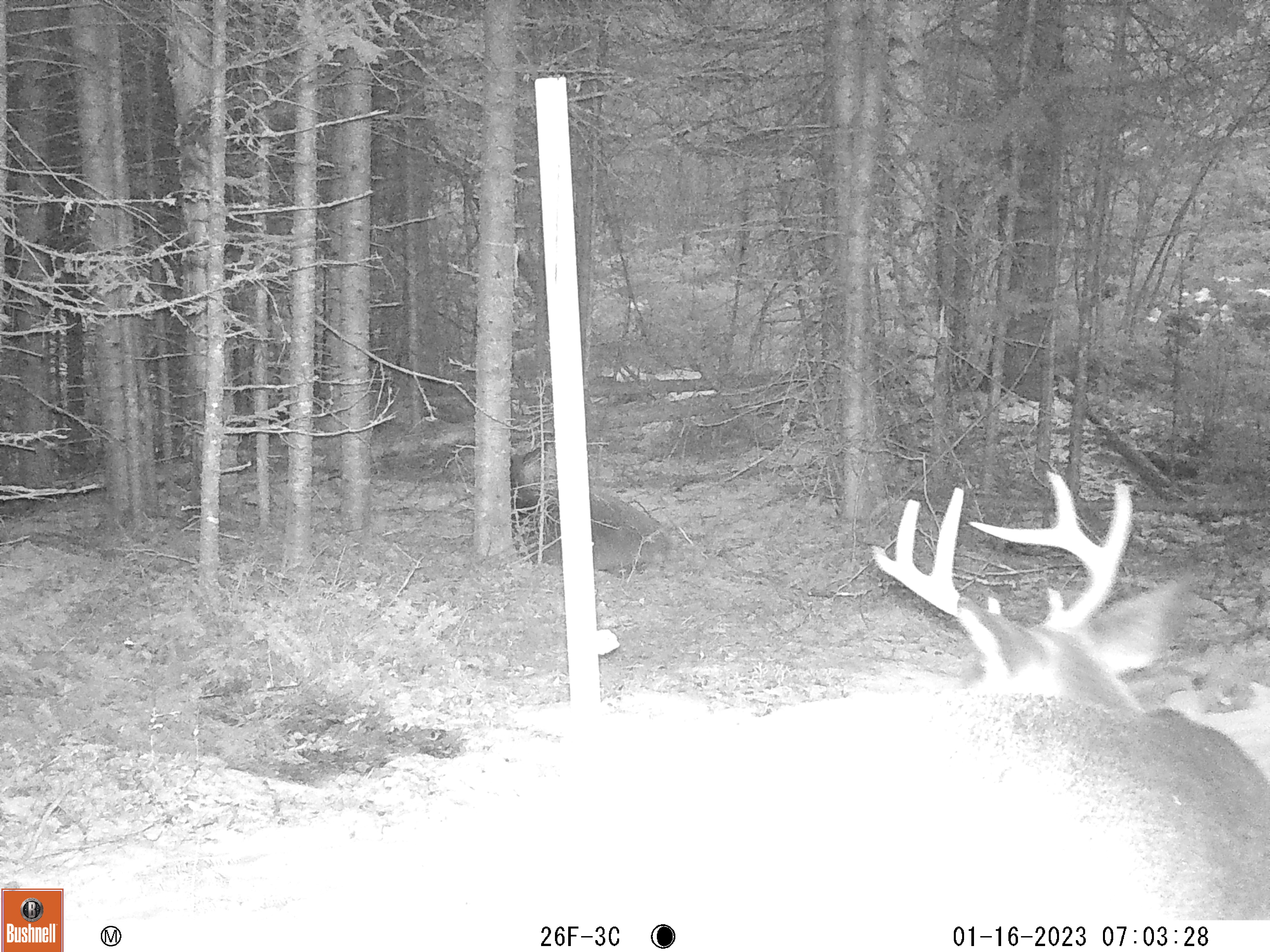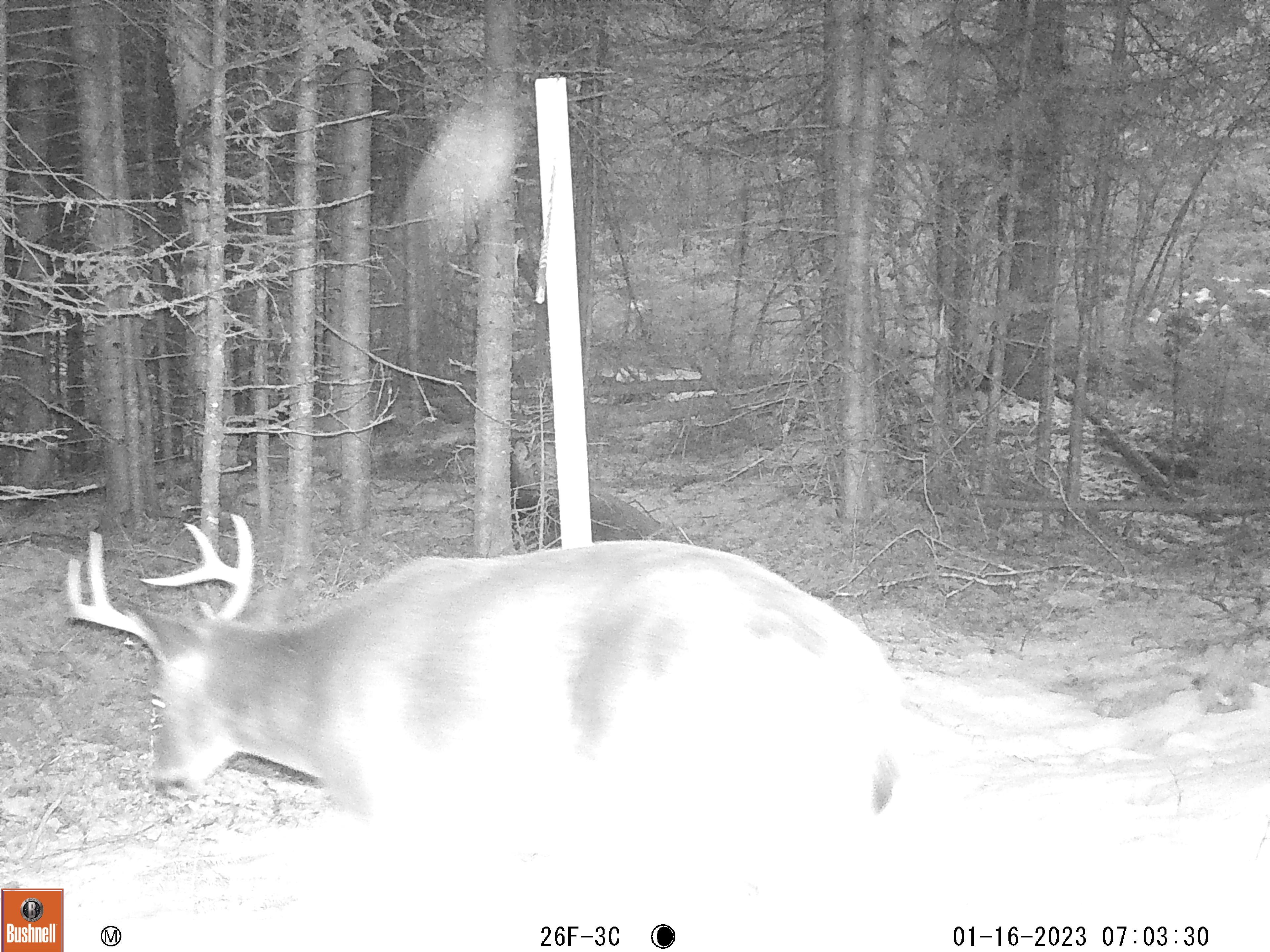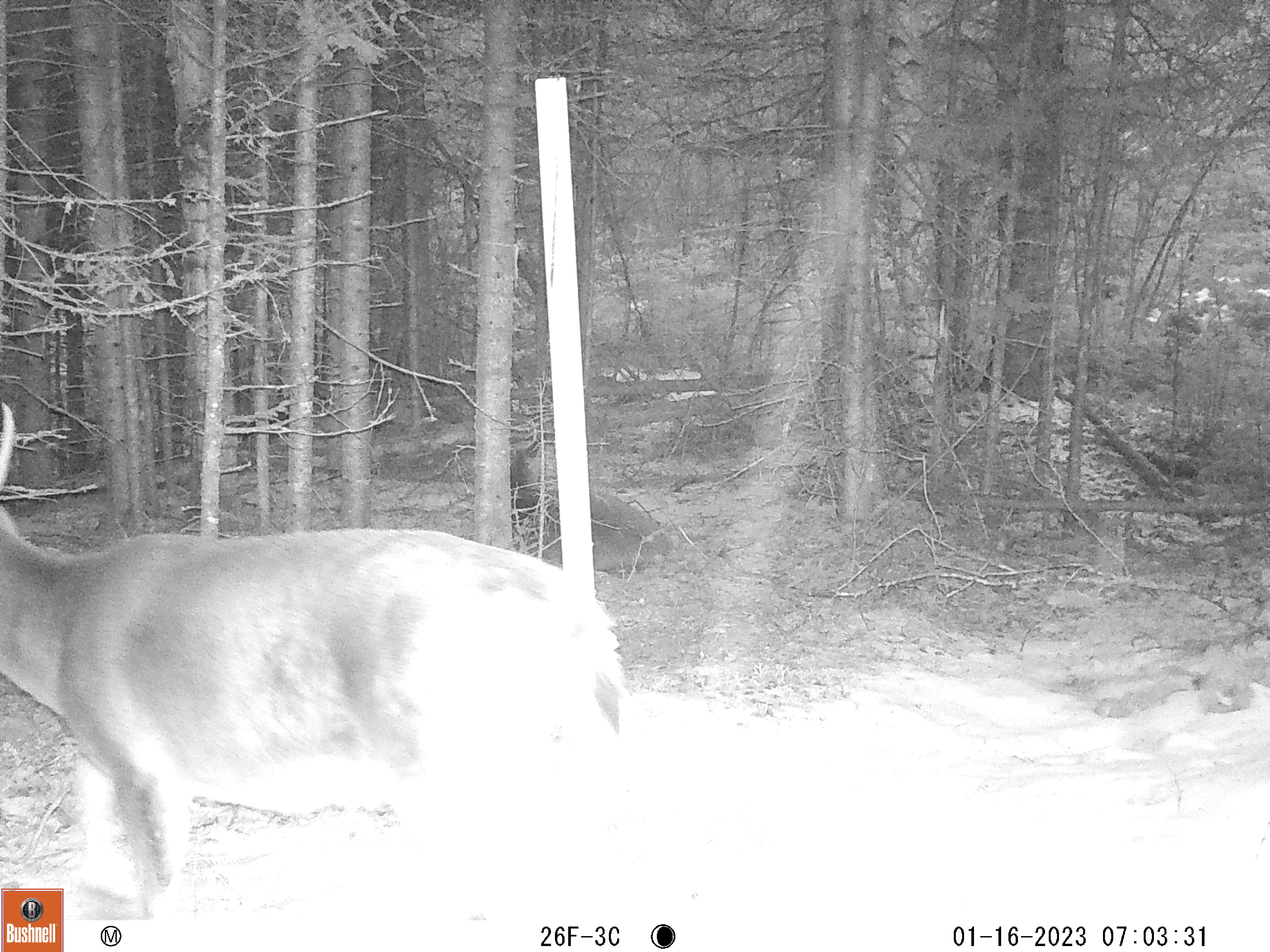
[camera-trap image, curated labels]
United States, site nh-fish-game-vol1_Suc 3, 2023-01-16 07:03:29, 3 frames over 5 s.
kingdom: Animalia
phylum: Chordata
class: Mammalia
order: Artiodactyla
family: Cervidae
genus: Odocoileus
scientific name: Odocoileus virginianus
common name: white-tailed deer